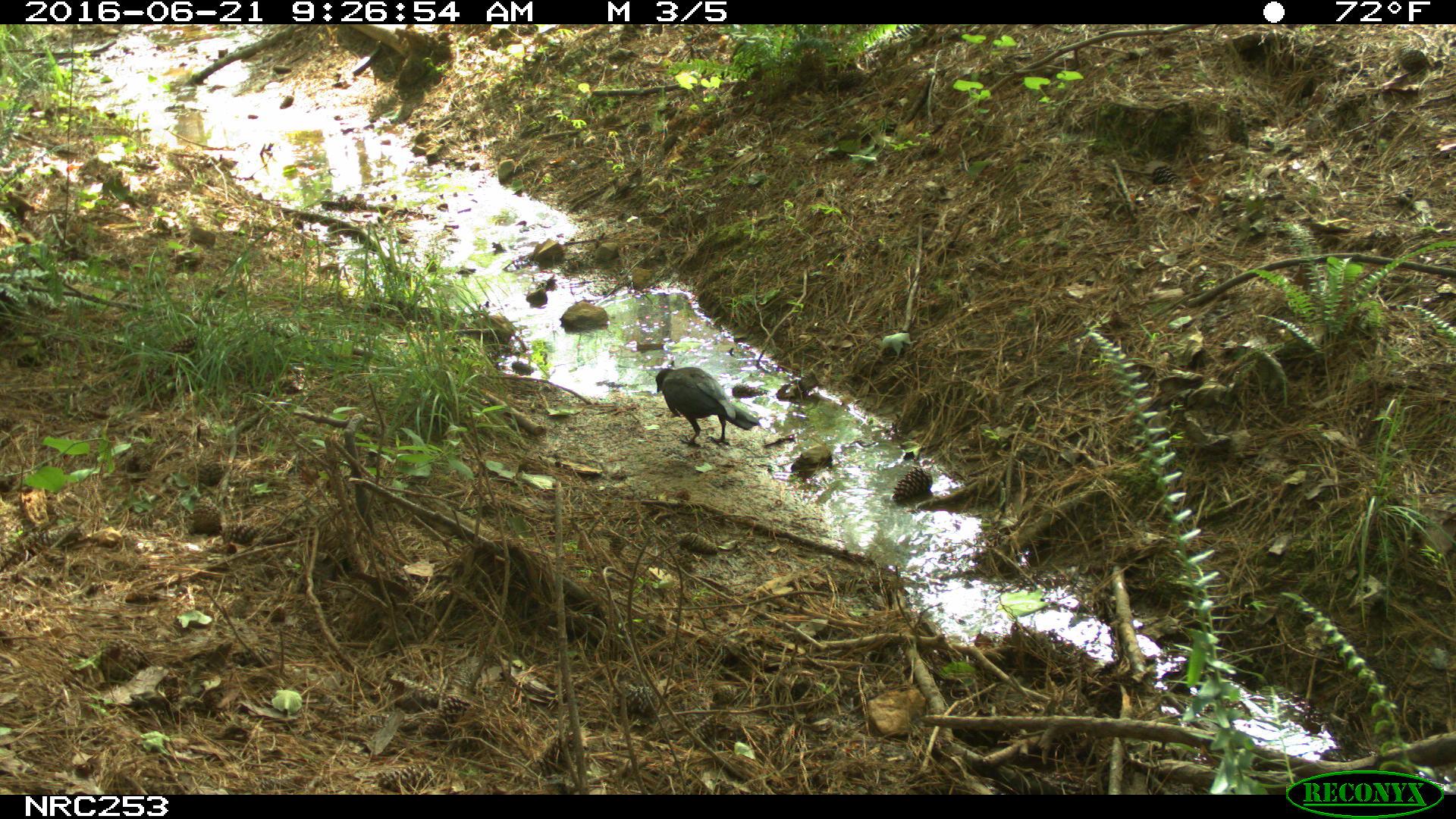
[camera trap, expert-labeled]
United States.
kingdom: Animalia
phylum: Chordata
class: Aves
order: Passeriformes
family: Corvidae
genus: Corvus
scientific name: Corvus brachyrhynchos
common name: american crow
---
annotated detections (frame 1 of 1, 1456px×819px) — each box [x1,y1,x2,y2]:
American Crow: [643,354,766,446]